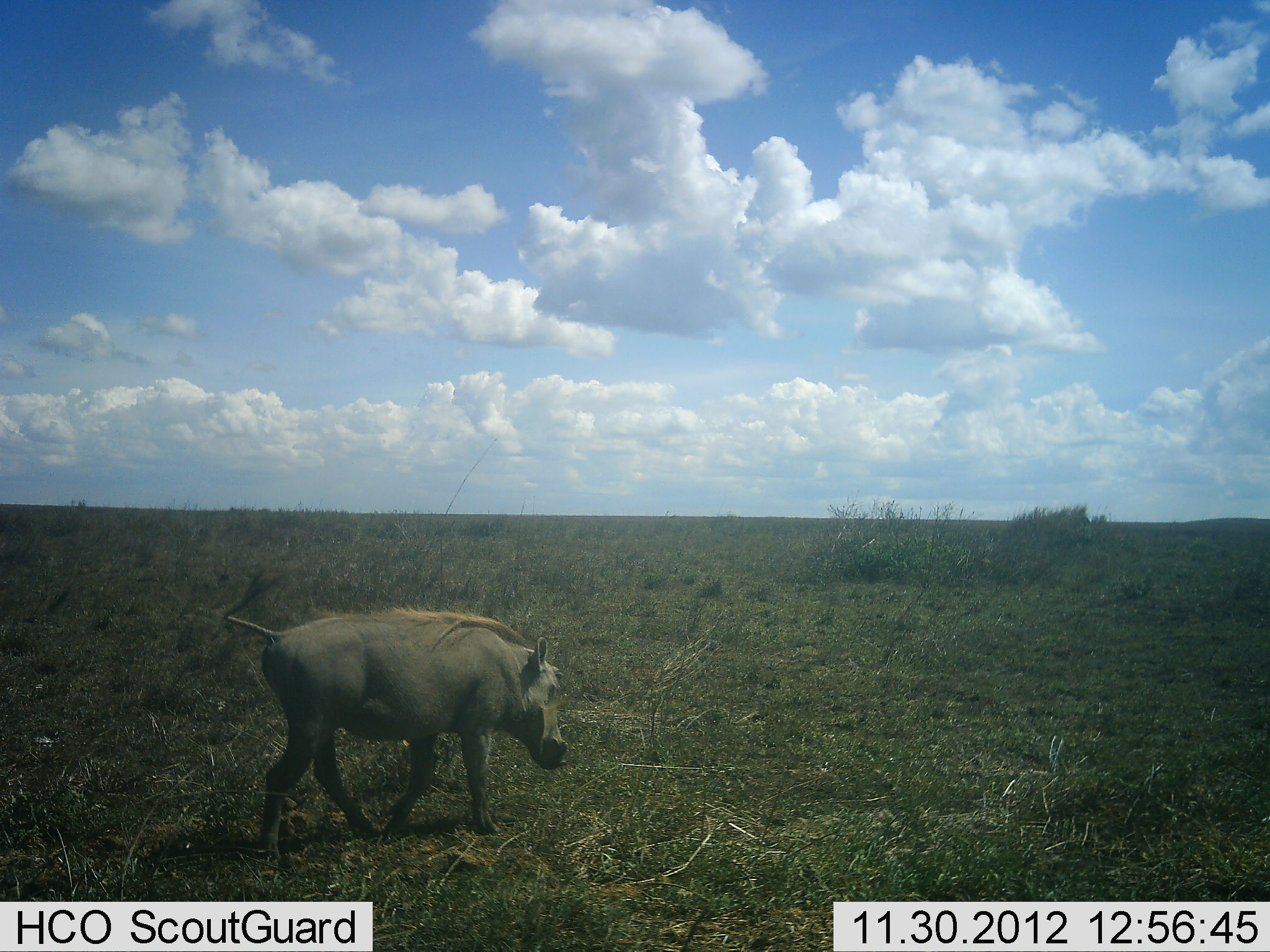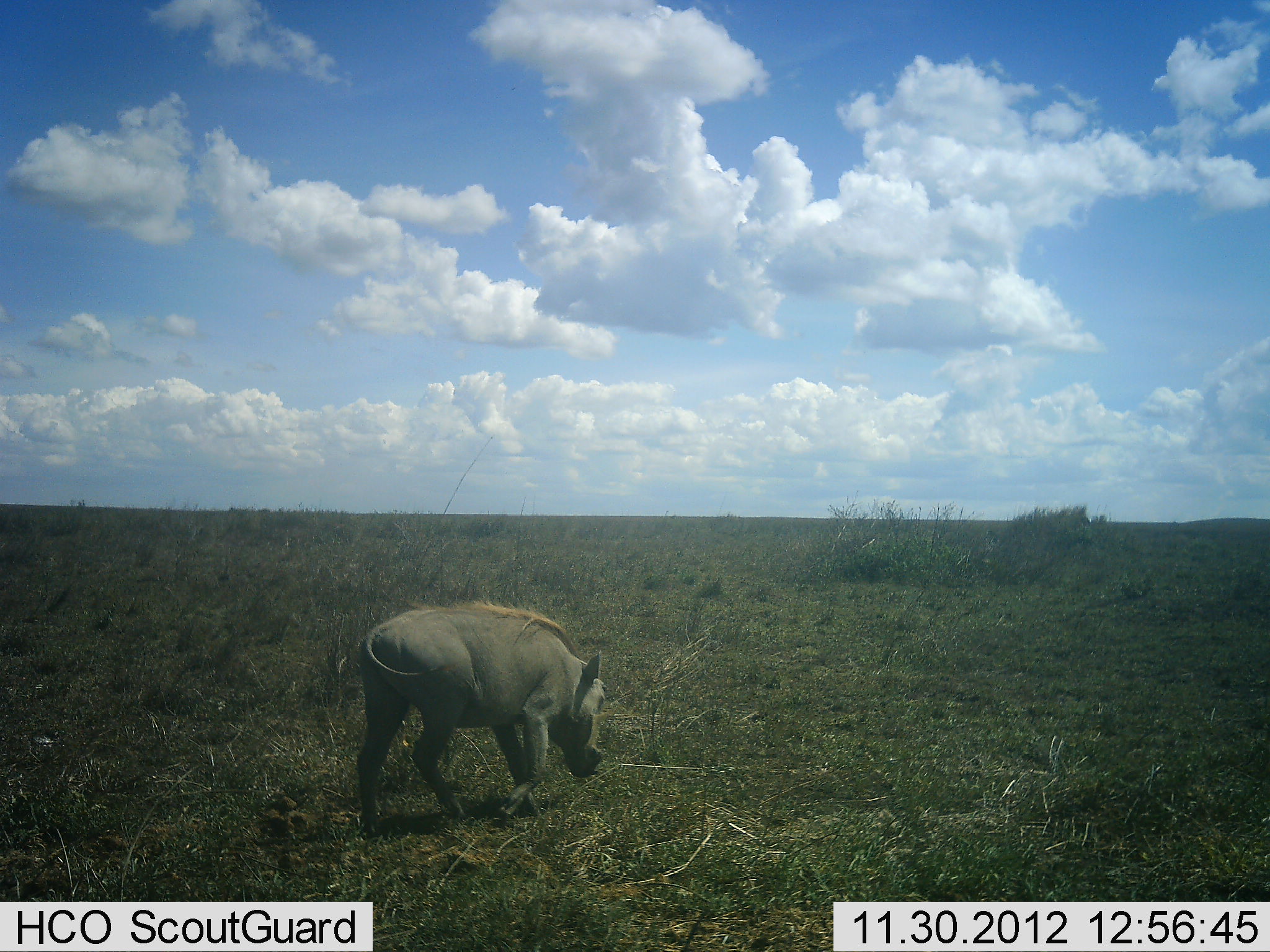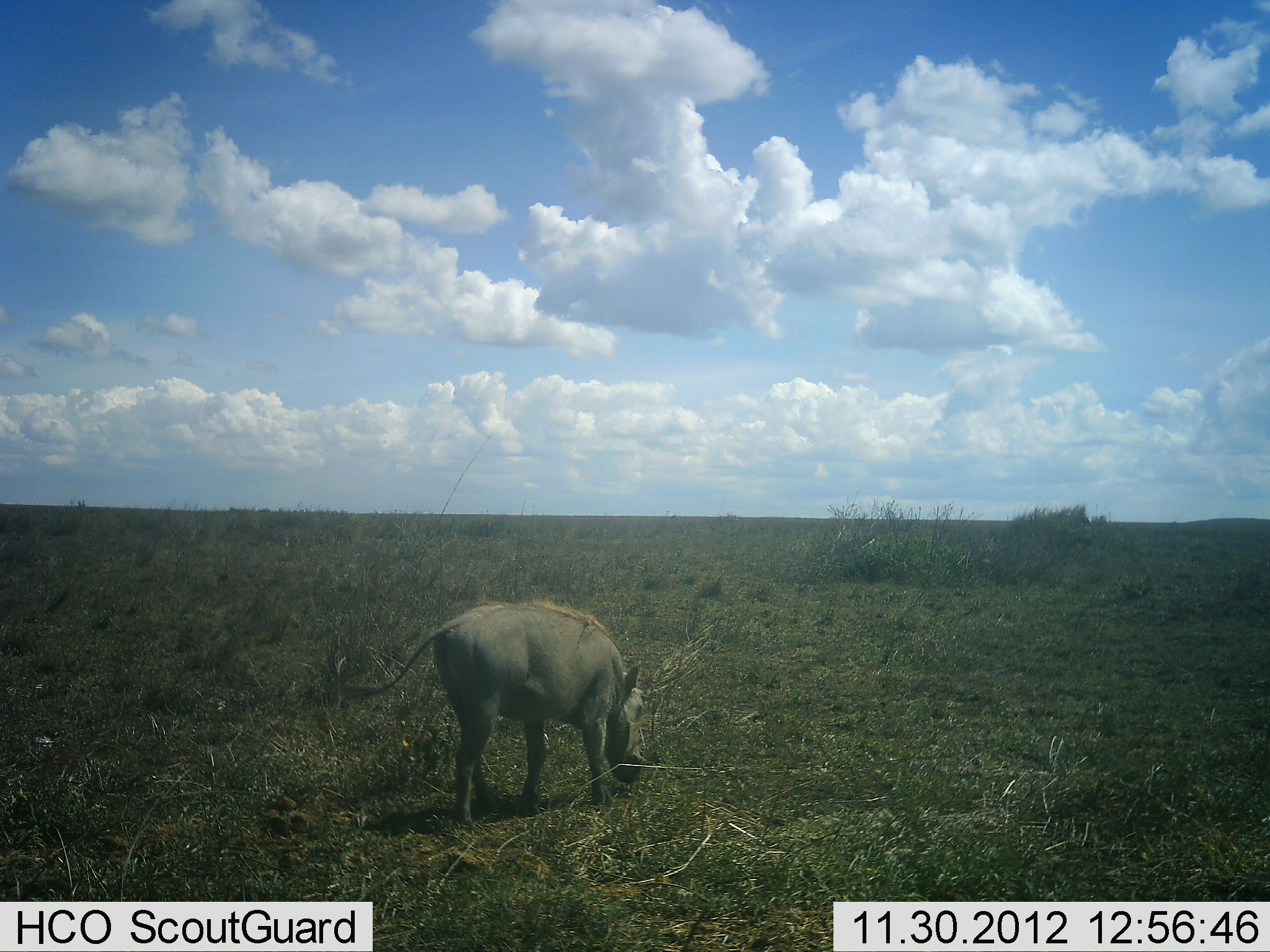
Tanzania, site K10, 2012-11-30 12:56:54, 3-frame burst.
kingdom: Animalia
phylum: Chordata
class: Mammalia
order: Artiodactyla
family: Suidae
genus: Phacochoerus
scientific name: Phacochoerus africanus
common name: warthog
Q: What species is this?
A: Warthog (Phacochoerus africanus).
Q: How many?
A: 1.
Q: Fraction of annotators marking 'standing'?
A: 10%.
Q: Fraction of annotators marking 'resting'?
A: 0%.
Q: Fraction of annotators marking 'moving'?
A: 100%.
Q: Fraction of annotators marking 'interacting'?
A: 0%.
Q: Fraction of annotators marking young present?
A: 0%.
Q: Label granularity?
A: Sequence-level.